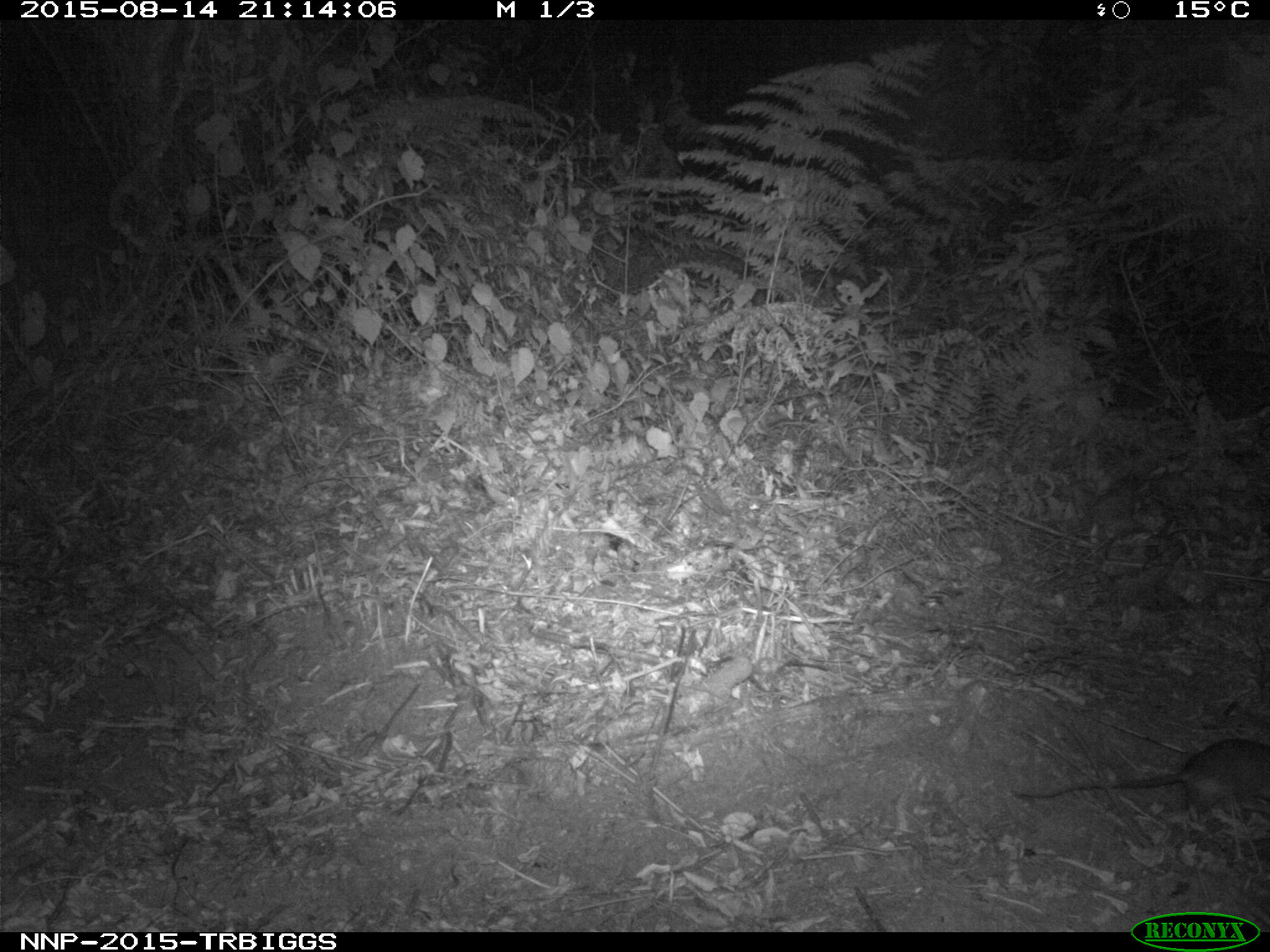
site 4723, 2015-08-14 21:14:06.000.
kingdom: Animalia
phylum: Chordata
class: Mammalia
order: Rodentia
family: Nesomyidae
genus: Cricetomys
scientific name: Cricetomys gambianus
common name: african giant pouched rat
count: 1